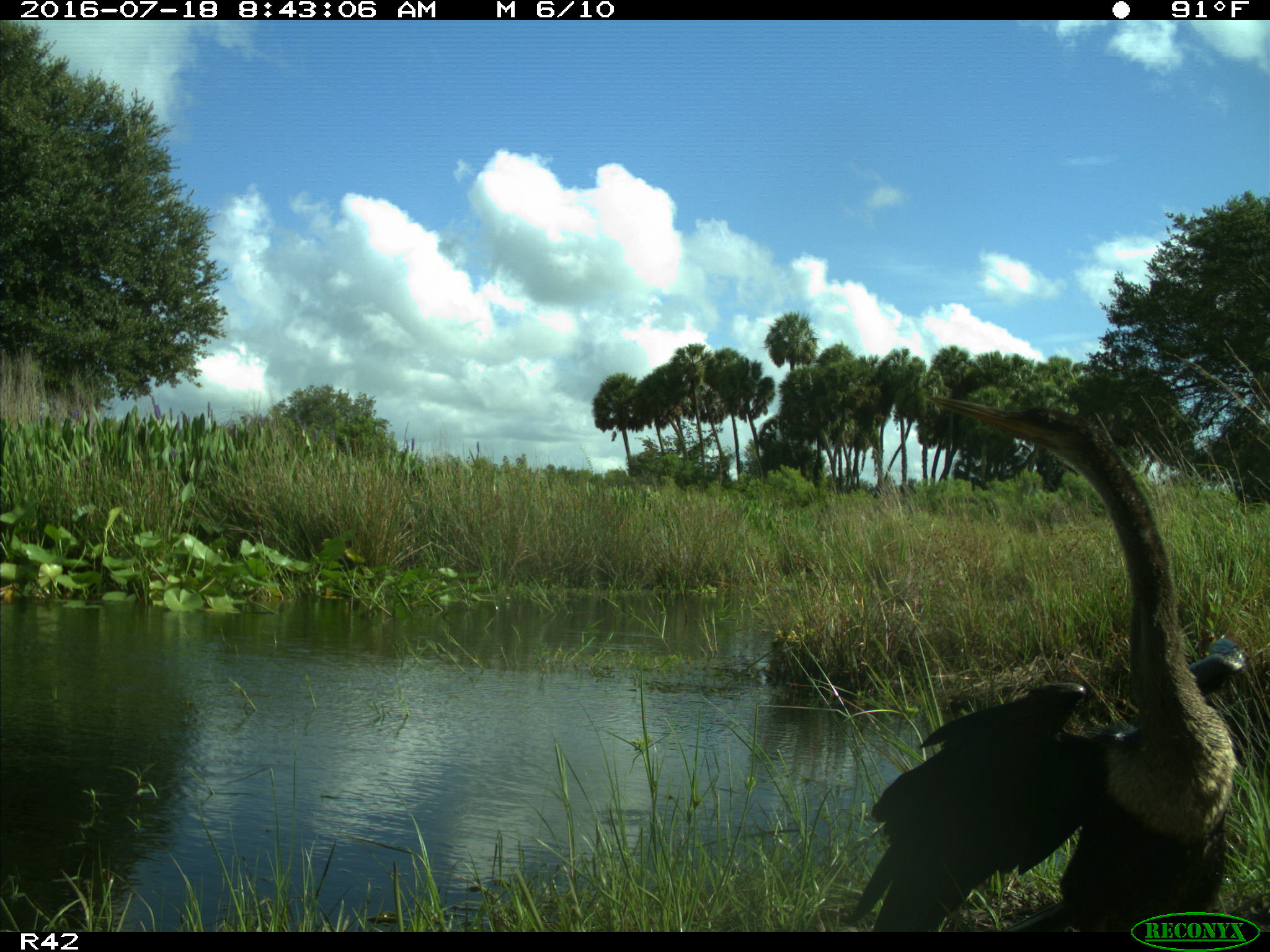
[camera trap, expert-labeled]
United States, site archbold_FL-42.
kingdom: Animalia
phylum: Chordata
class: Aves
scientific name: Aves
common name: birds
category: unidentified bird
Unidentified bird (birds) (Aves).